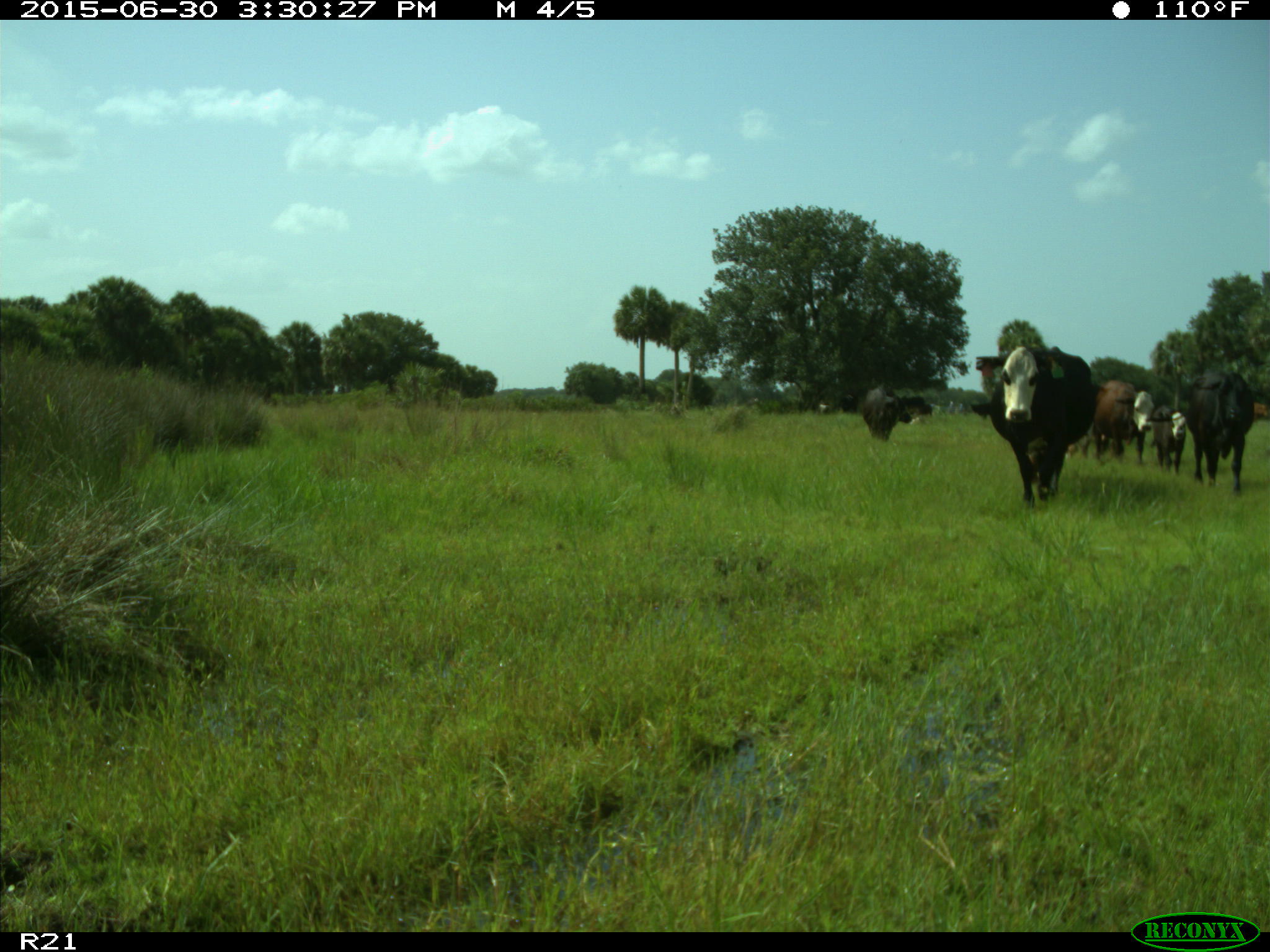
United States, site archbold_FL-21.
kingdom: Animalia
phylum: Chordata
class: Mammalia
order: Artiodactyla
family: Bovidae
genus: Bos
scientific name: Bos taurus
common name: domestic cow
Bos taurus (domestic cow).